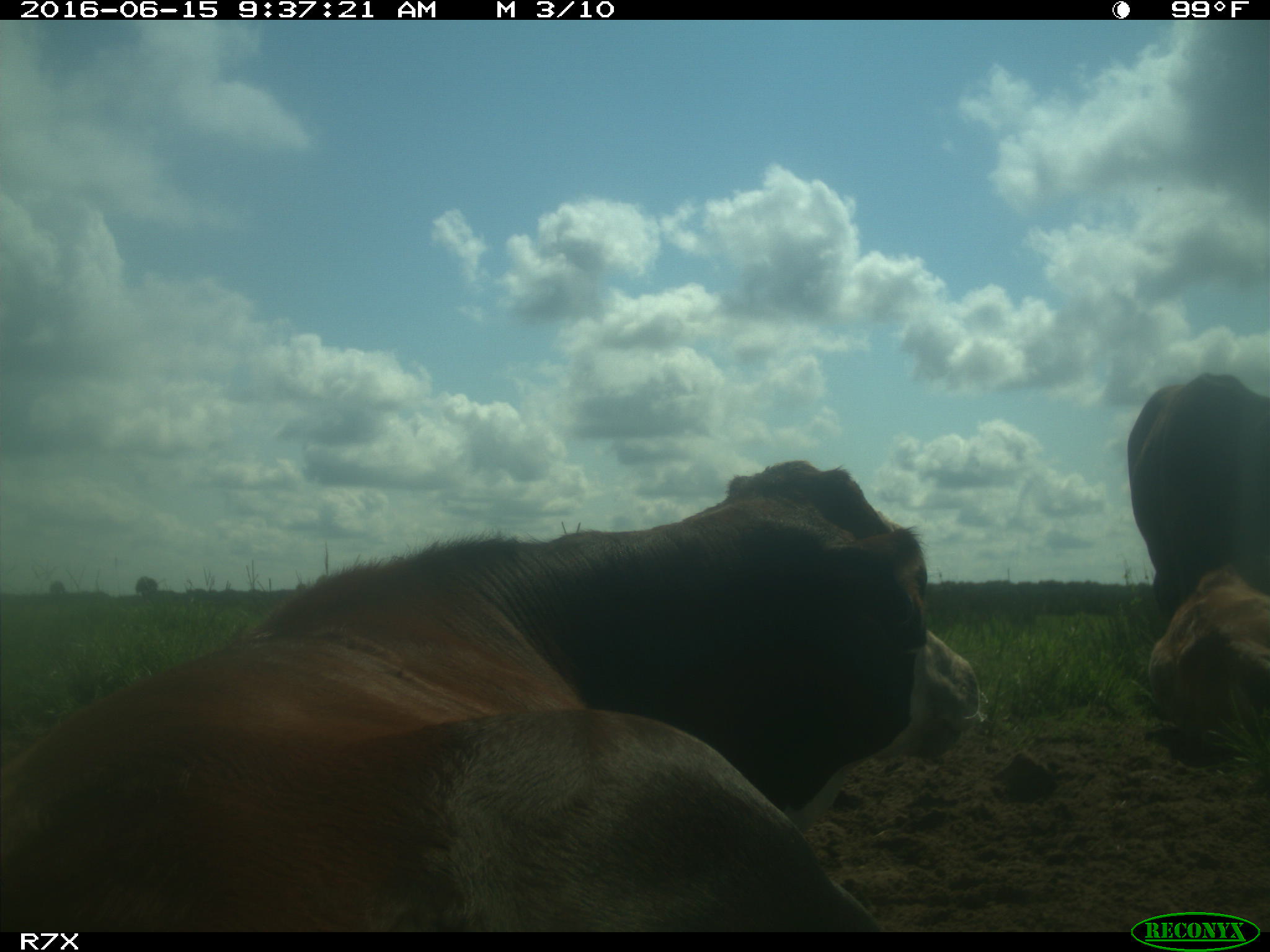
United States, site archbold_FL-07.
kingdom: Animalia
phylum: Chordata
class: Mammalia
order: Artiodactyla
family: Bovidae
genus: Bos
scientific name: Bos taurus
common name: domestic cow